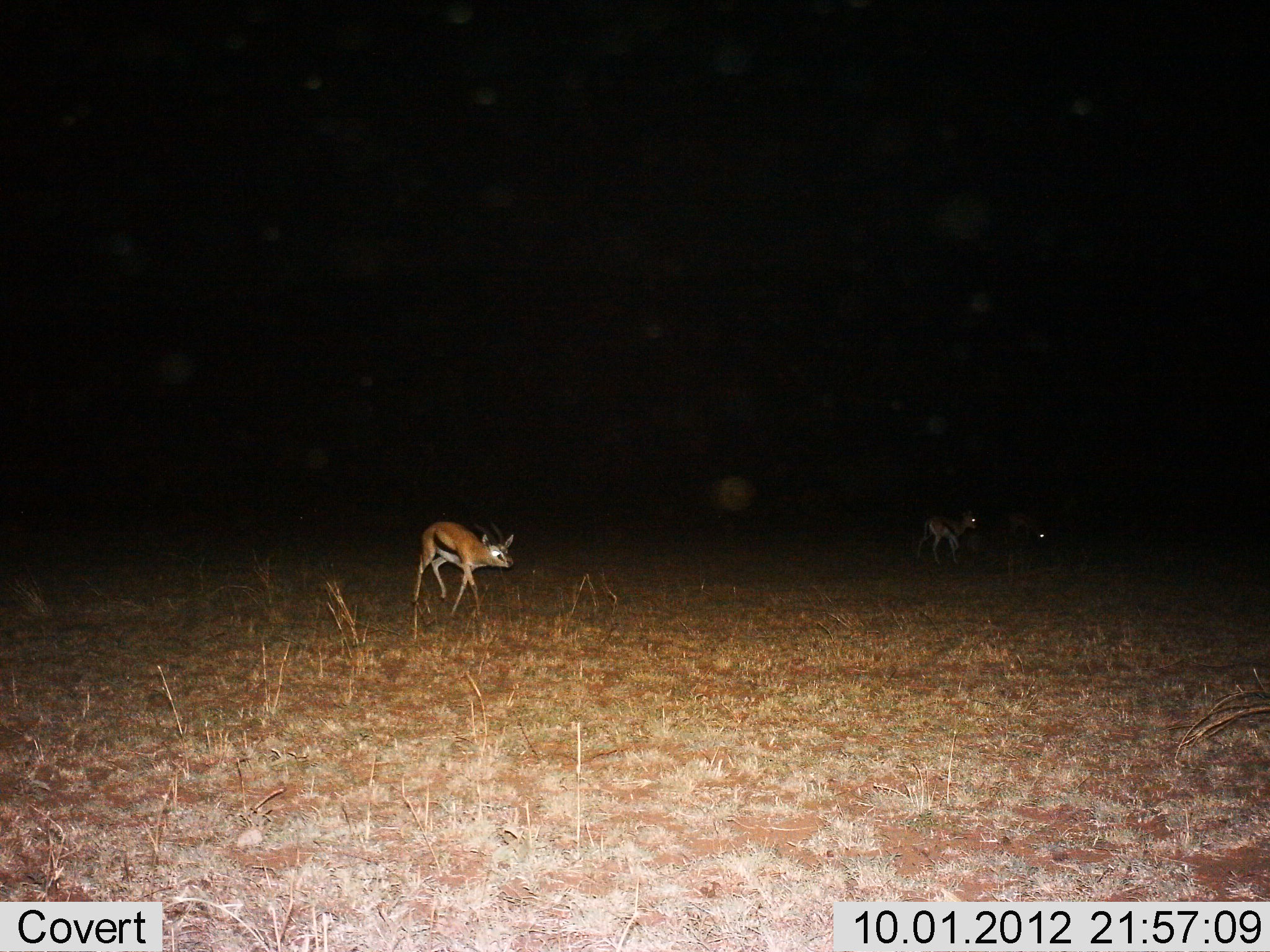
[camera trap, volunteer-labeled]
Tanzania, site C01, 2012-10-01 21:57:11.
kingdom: Animalia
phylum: Chordata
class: Mammalia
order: Artiodactyla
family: Bovidae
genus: Eudorcas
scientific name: Eudorcas thomsonii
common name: thomson's gazelle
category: gazellethomsons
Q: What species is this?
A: Gazellethomsons (thomson's gazelle) (Eudorcas thomsonii).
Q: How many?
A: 3.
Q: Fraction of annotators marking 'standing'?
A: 50%.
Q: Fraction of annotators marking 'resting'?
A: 0%.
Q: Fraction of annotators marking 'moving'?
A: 80%.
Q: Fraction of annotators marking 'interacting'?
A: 0%.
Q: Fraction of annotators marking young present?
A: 50%.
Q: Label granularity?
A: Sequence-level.